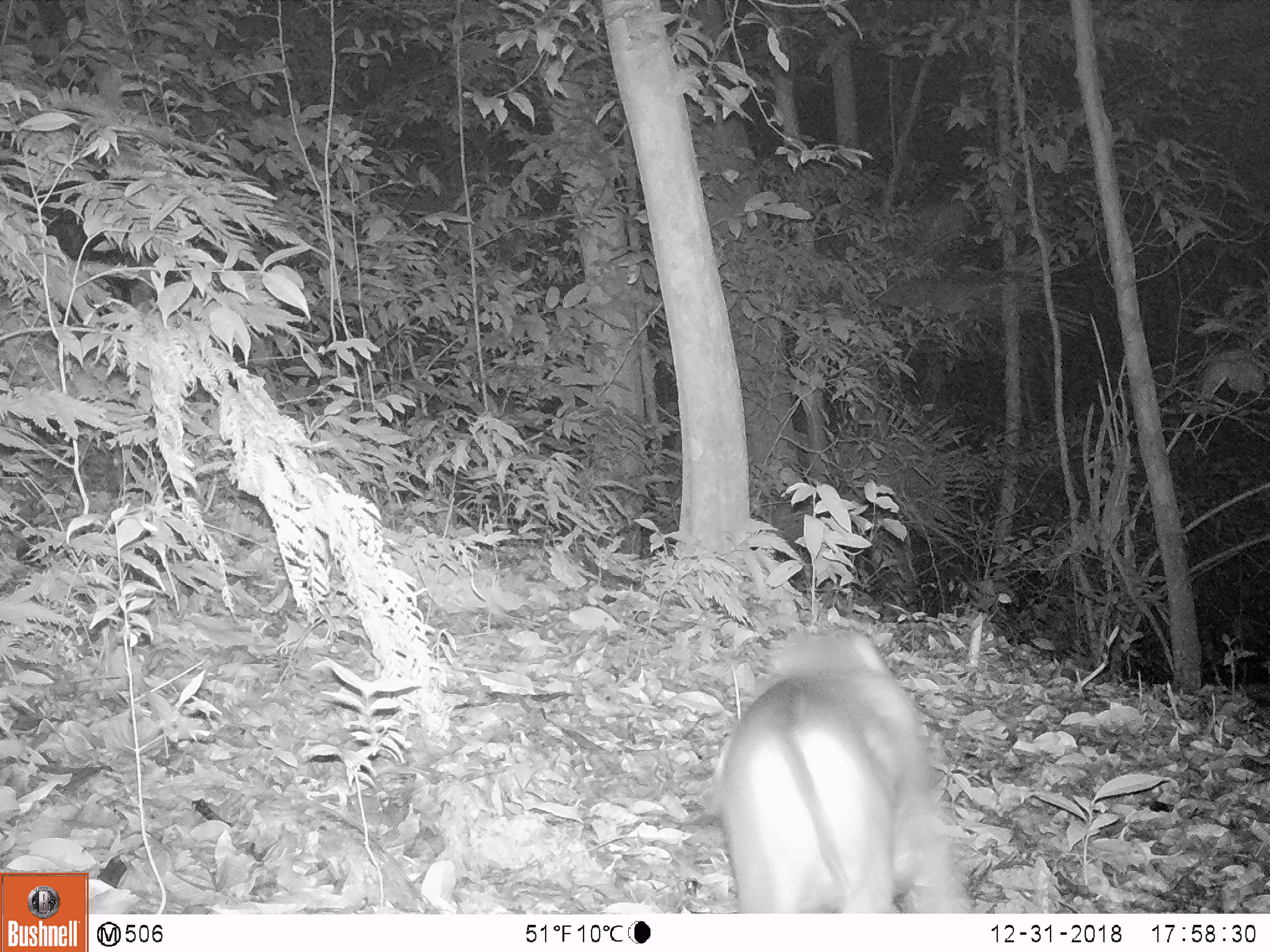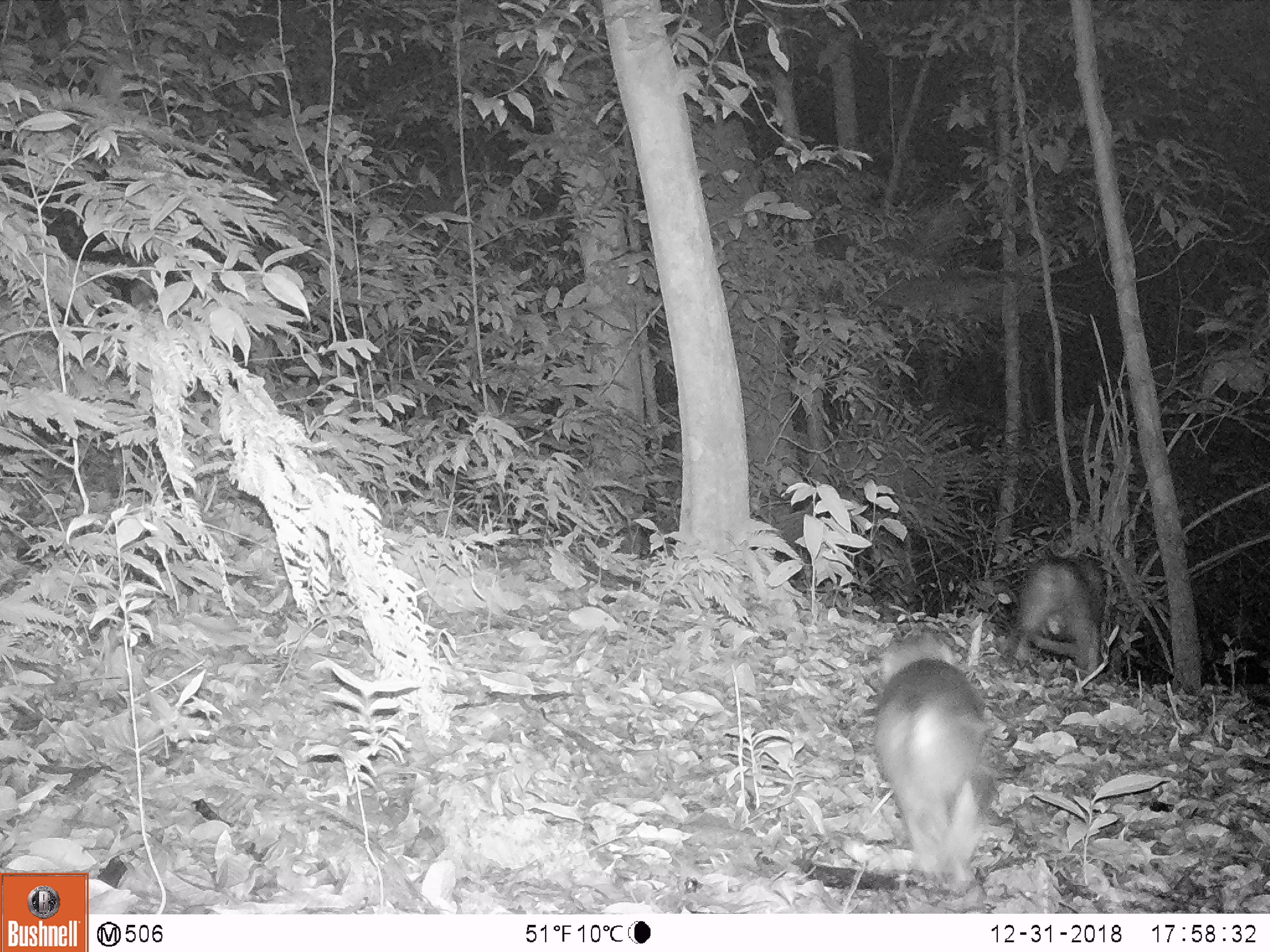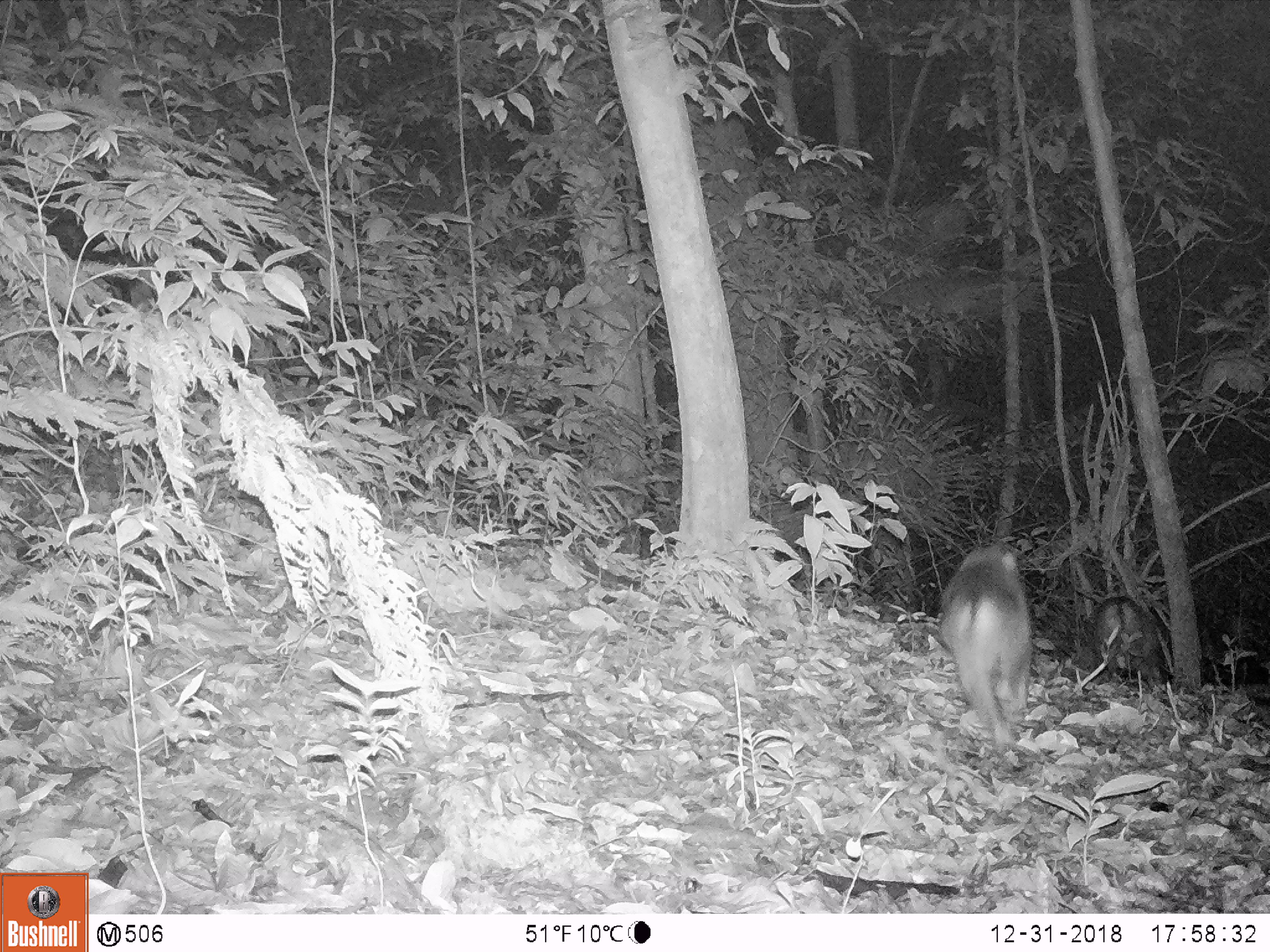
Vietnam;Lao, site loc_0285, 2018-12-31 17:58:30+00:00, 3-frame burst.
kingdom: Animalia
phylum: Chordata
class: Mammalia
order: Primates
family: Cercopithecidae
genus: Macaca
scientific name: Macaca nemestrina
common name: pig-tailed macaque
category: pig tailed macaque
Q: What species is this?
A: Pig tailed macaque (pig-tailed macaque) (Macaca nemestrina).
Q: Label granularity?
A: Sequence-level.